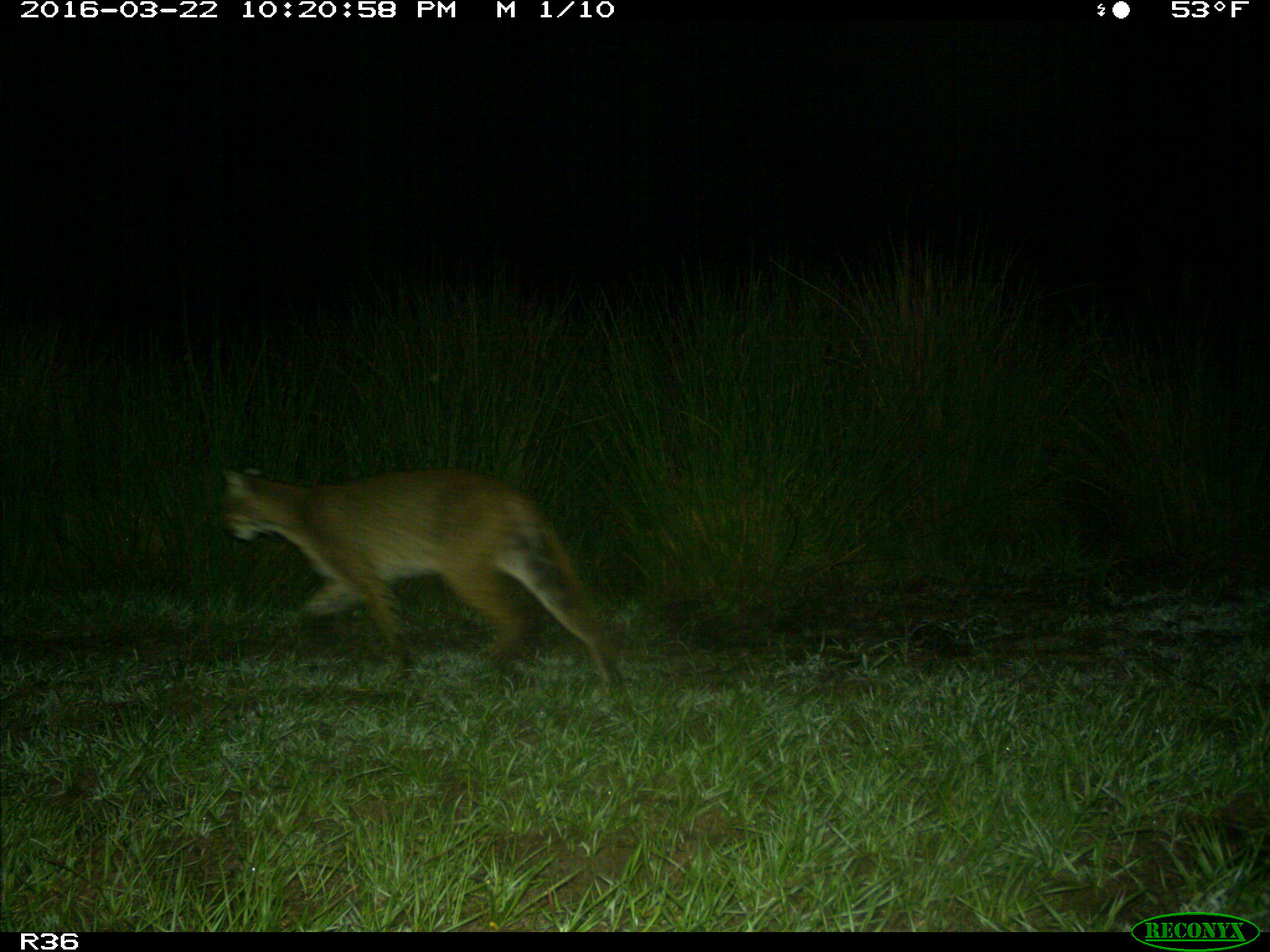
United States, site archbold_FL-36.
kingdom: Animalia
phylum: Chordata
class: Mammalia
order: Carnivora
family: Felidae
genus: Lynx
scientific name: Lynx rufus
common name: bobcat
Lynx rufus (bobcat).